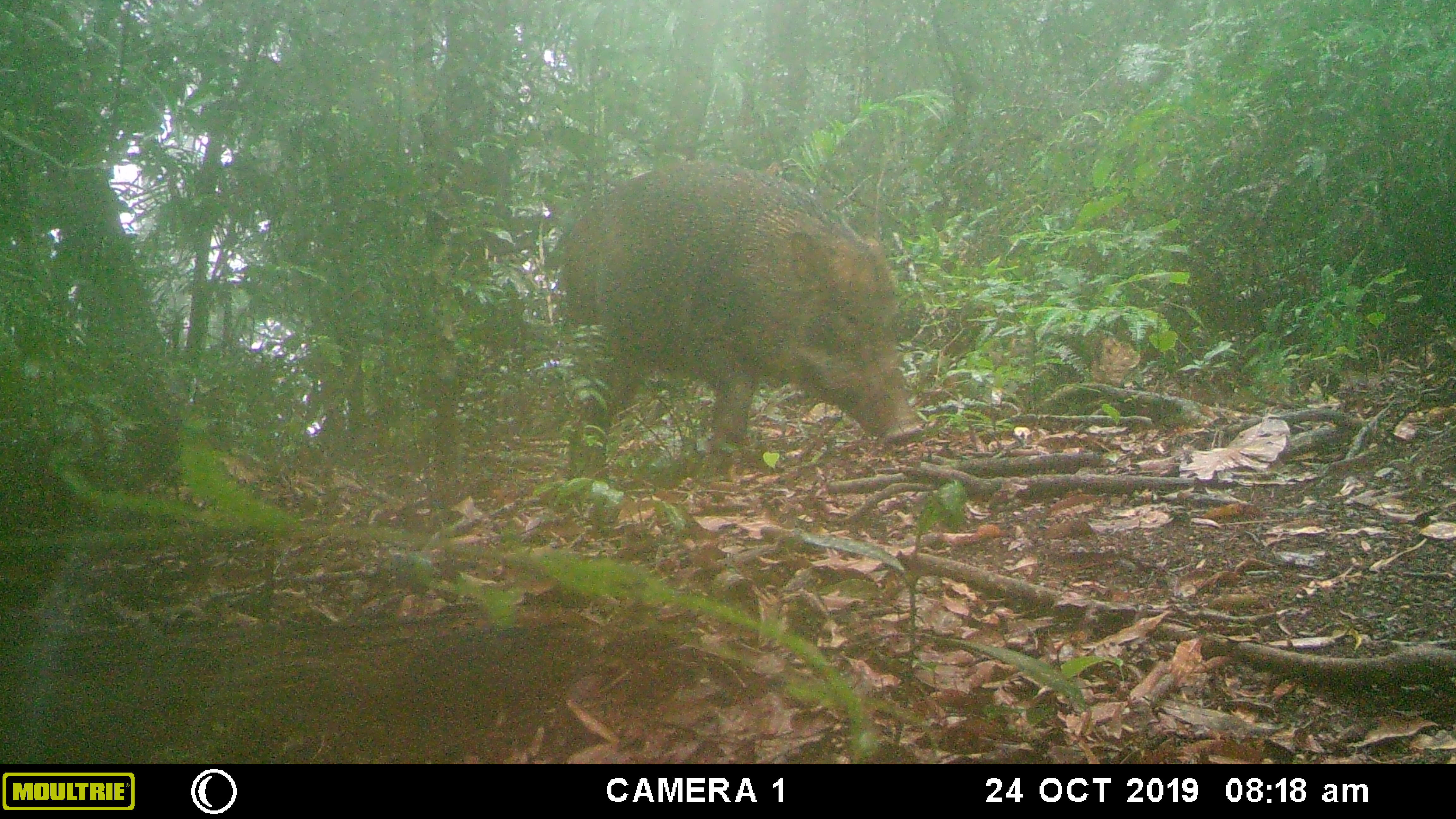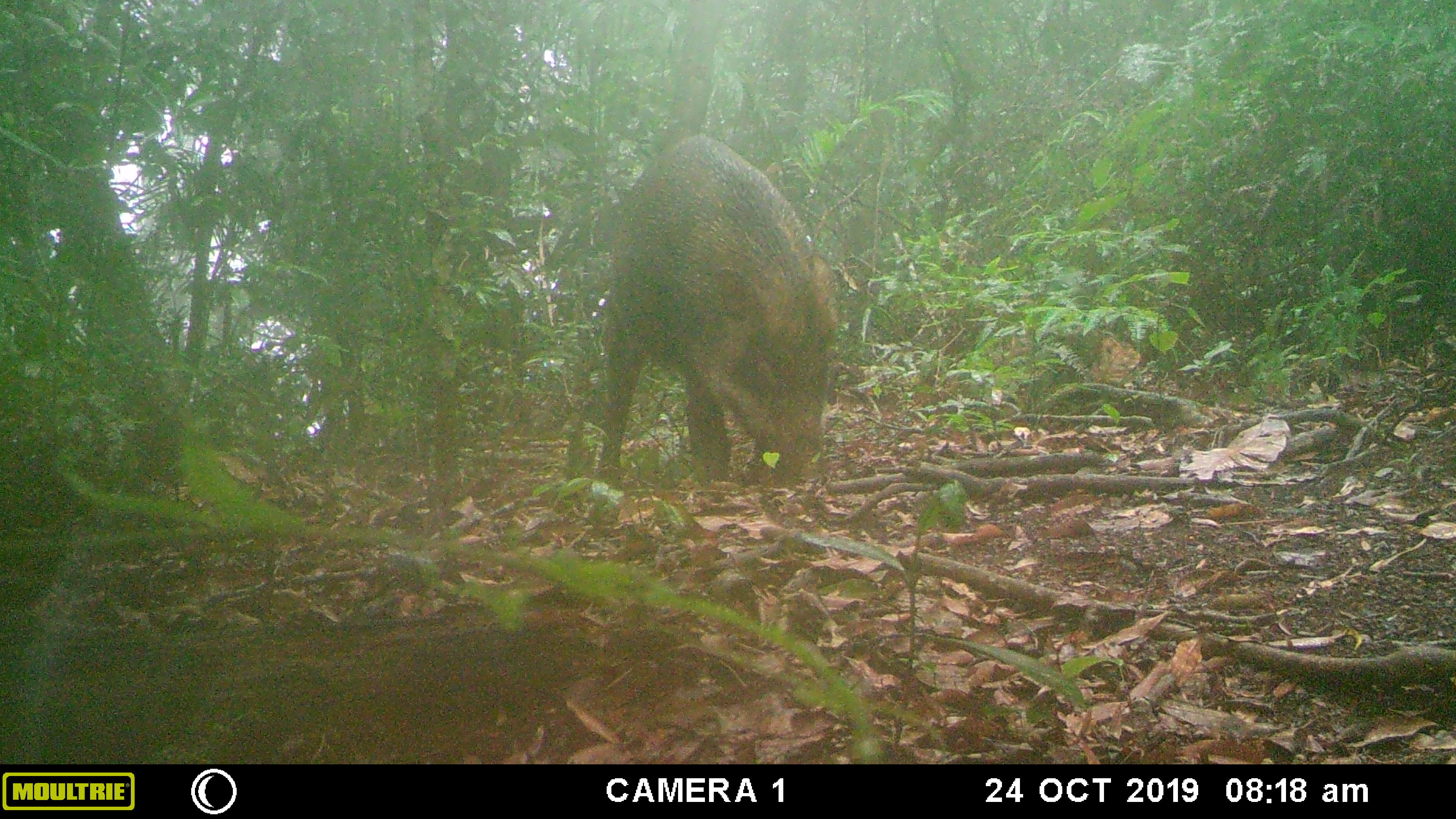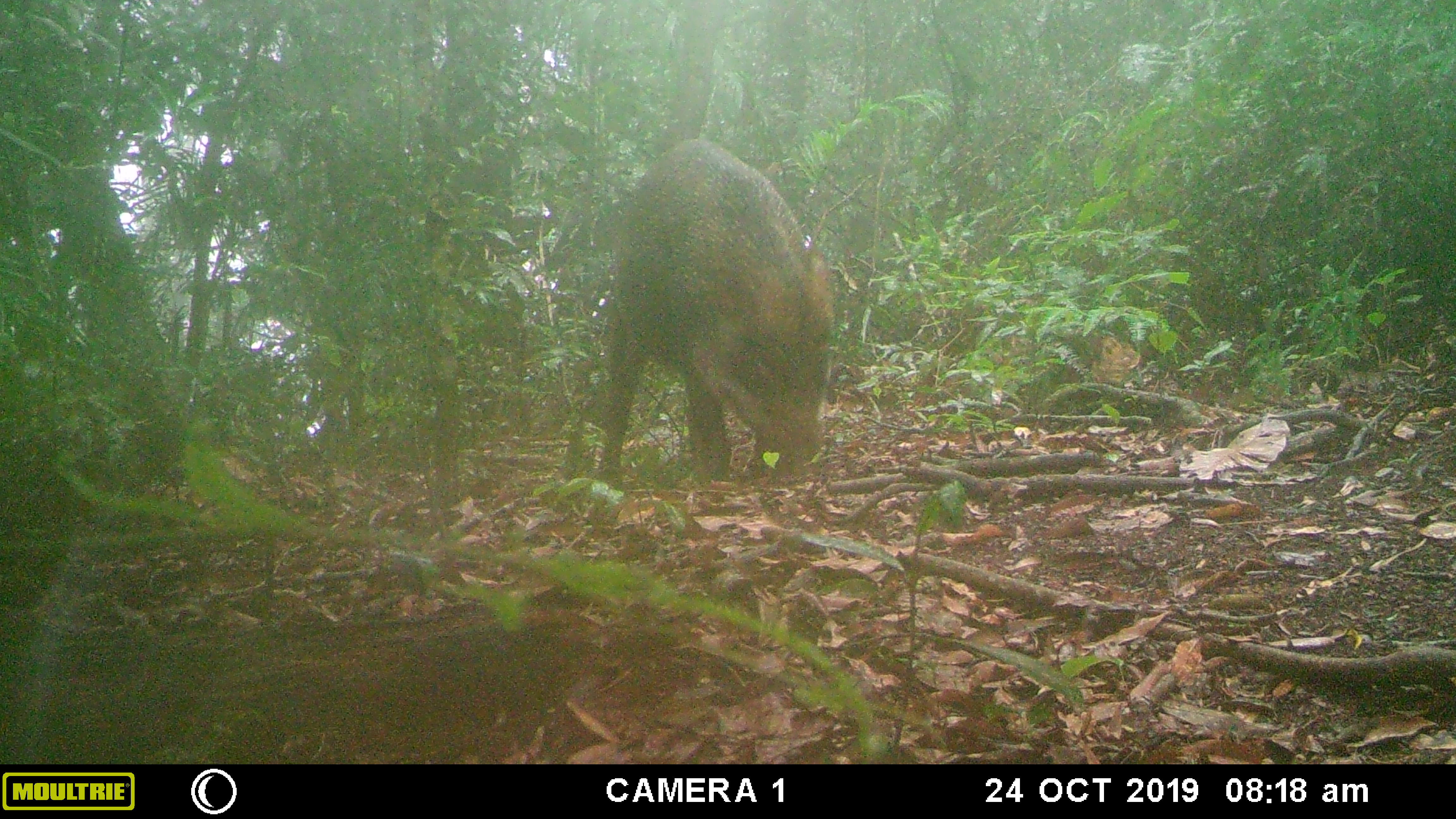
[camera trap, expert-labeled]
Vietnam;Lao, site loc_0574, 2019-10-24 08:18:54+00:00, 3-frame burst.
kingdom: Animalia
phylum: Chordata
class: Mammalia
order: Artiodactyla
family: Suidae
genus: Sus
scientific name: Sus scrofa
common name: eurasian wild pig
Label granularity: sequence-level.